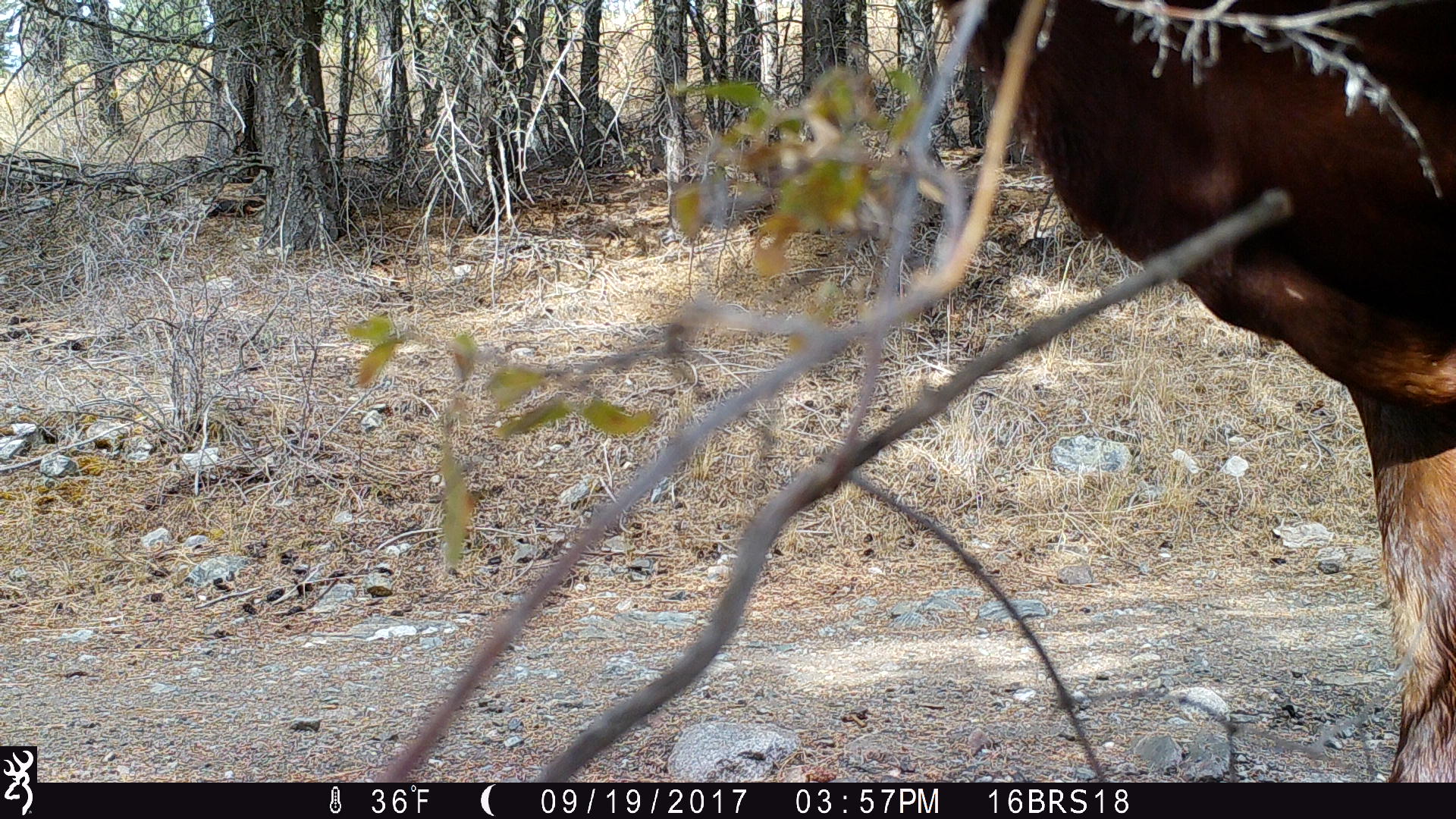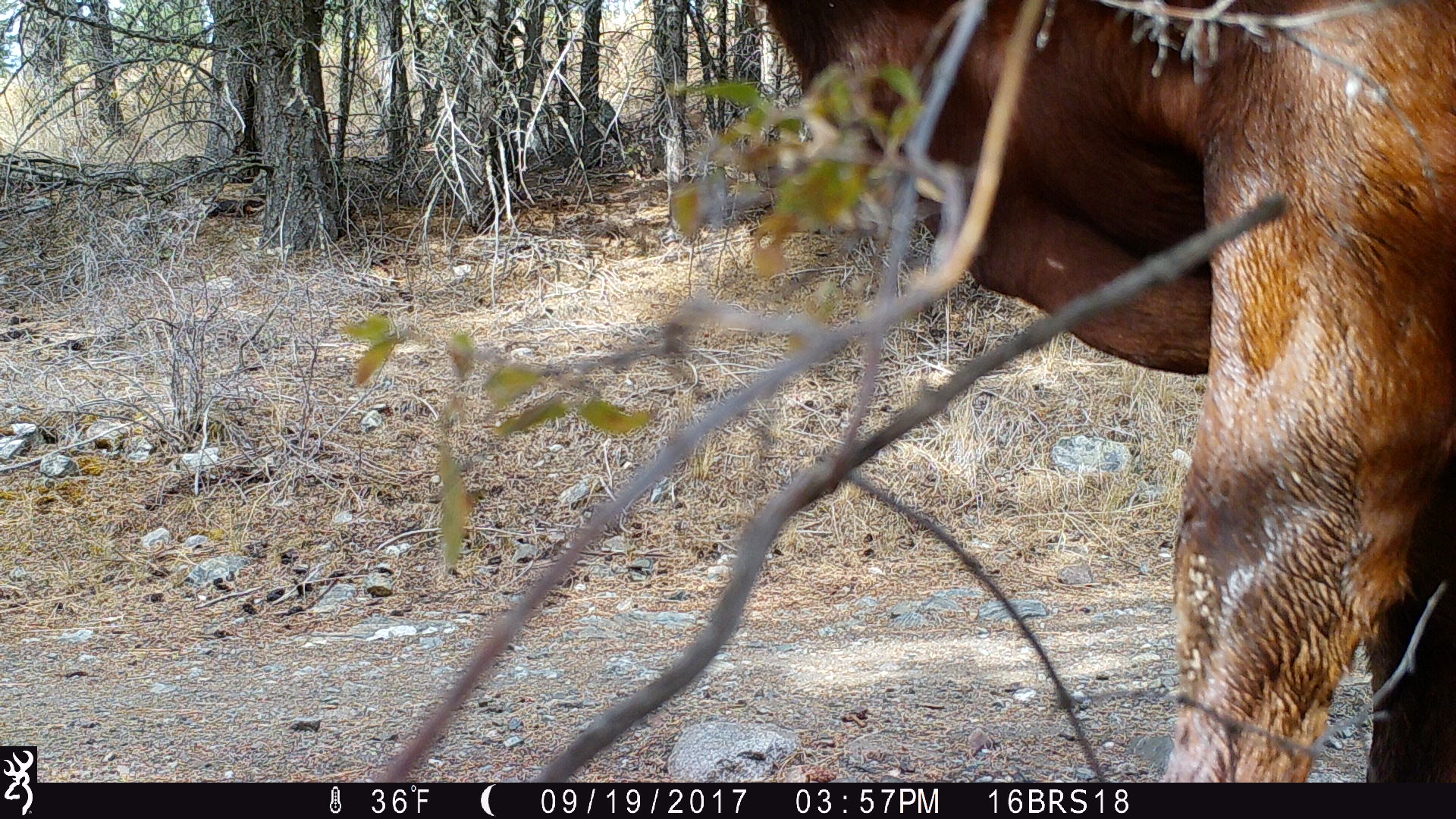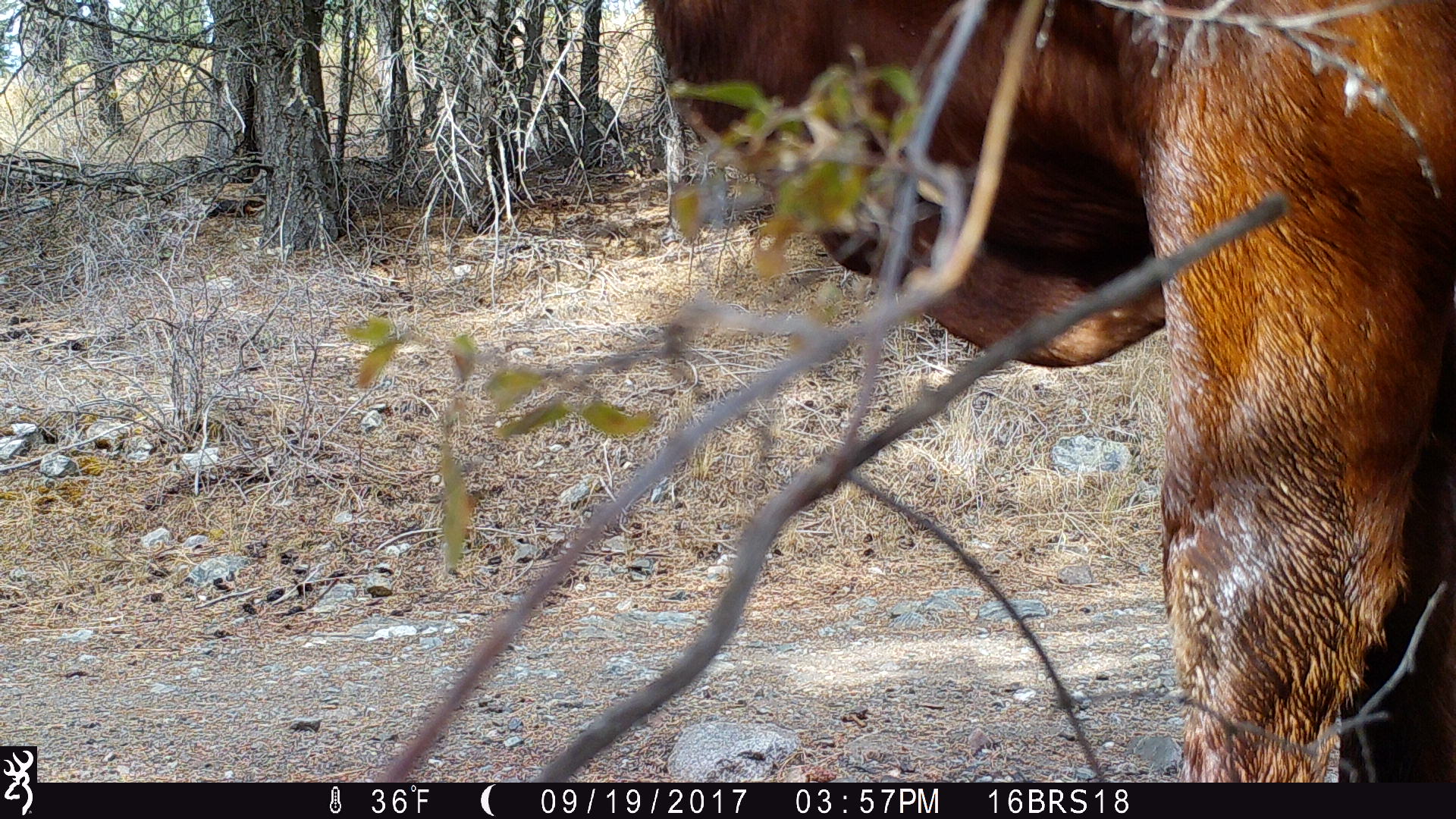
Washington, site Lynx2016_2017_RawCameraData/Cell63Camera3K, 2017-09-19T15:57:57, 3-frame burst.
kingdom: Animalia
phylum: Chordata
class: Mammalia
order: Artiodactyla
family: Bovidae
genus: Bos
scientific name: Bos taurus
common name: domestic cattle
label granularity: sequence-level